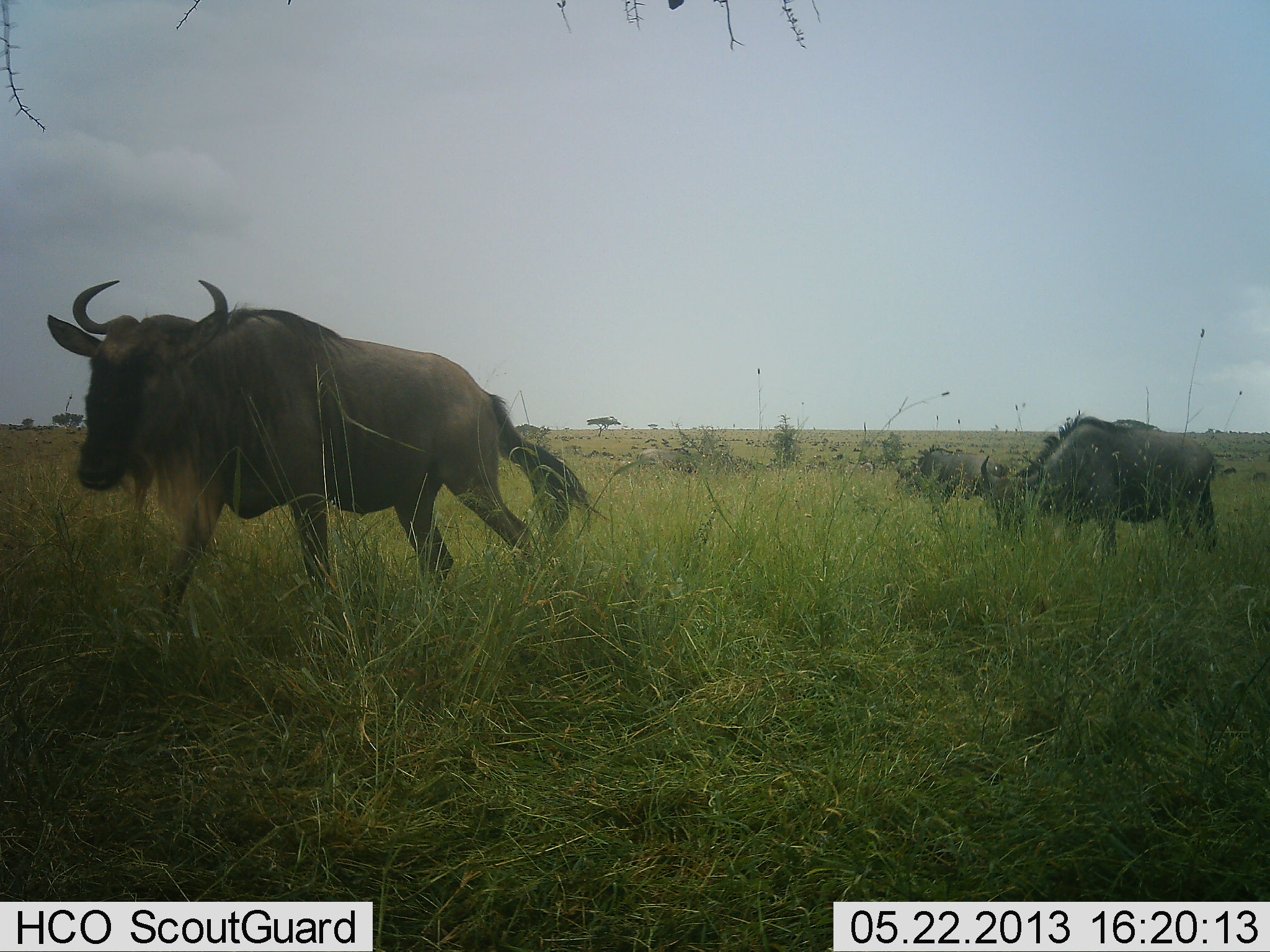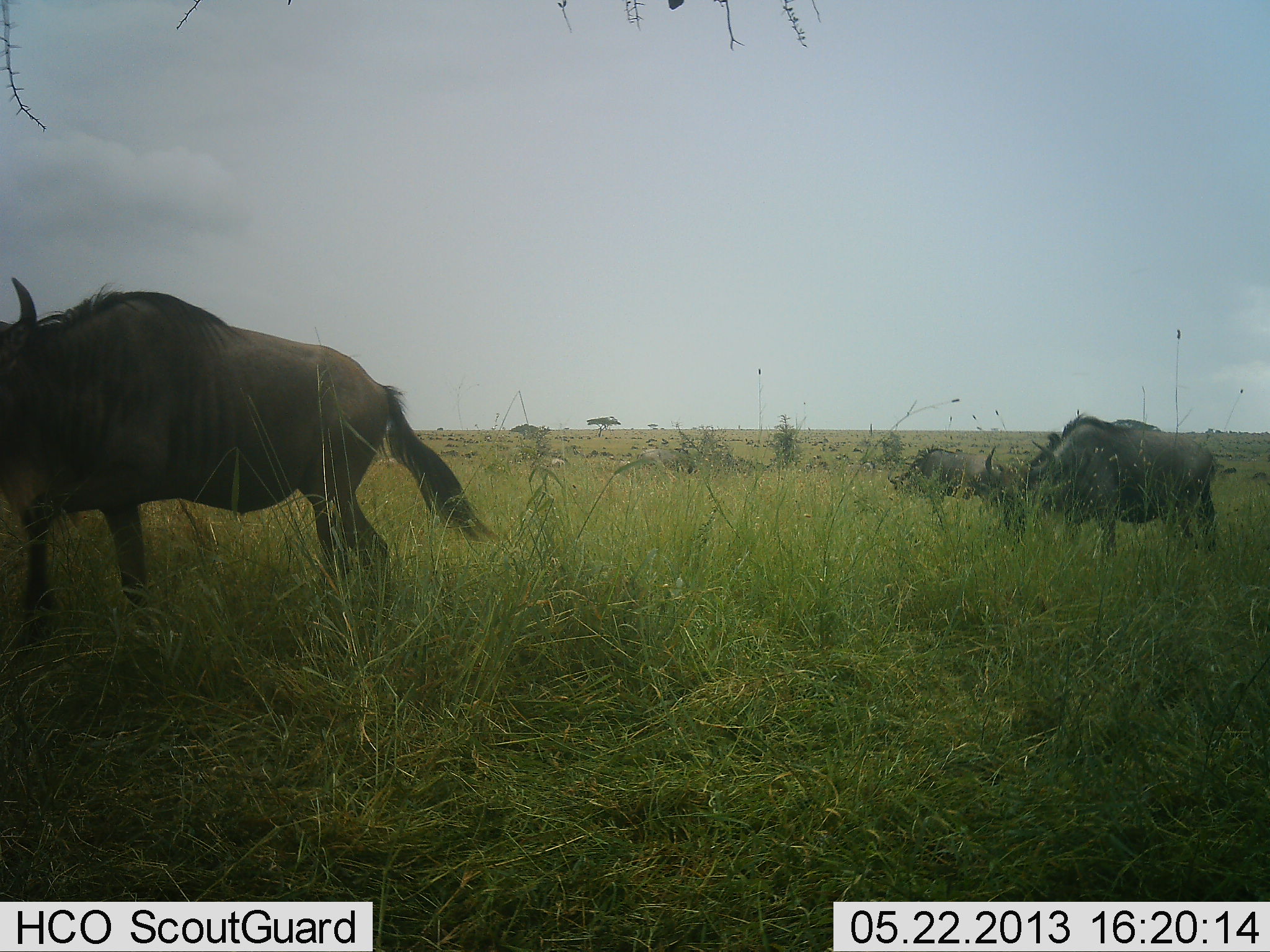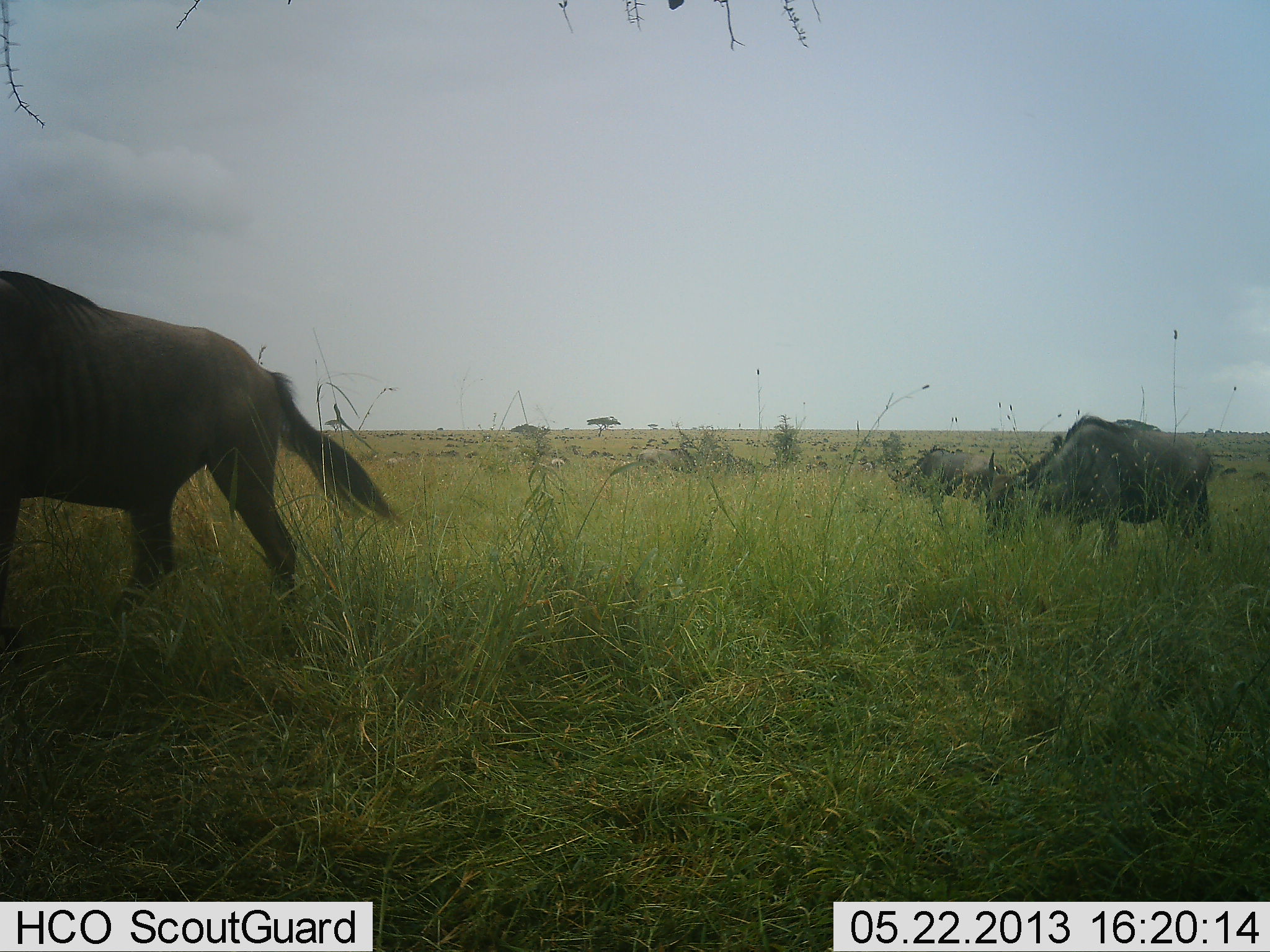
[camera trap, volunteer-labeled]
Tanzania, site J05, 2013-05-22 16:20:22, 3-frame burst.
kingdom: Animalia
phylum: Chordata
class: Mammalia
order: Artiodactyla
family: Bovidae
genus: Connochaetes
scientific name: Connochaetes taurinus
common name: blue wildebeest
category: wildebeest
Wildebeest (blue wildebeest) (Connochaetes taurinus), count 3. Behavior (volunteer vote fractions): standing 35%, resting 3%, moving 62%, interacting 3%. Young present (vote fraction): 0%. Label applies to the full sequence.